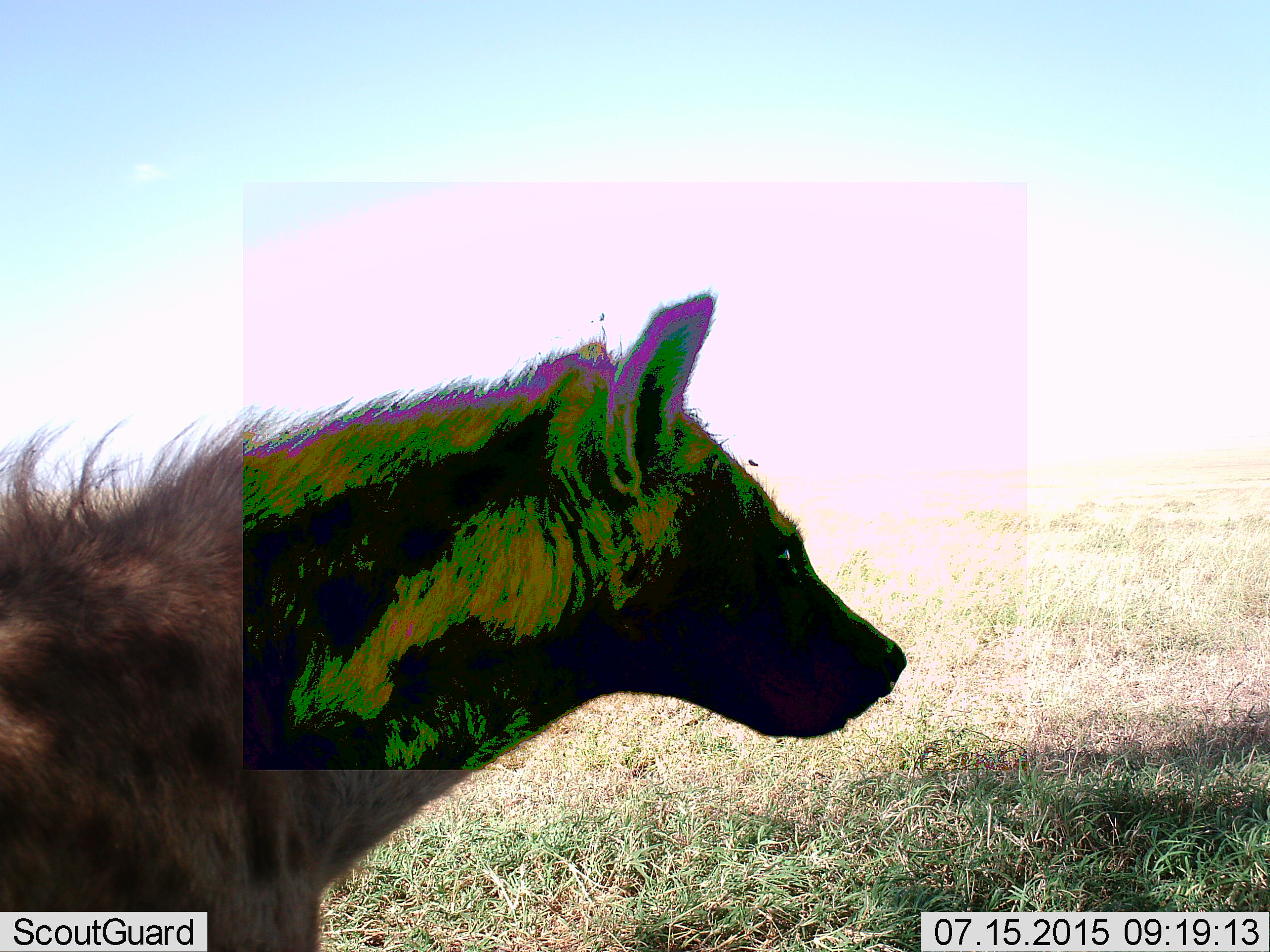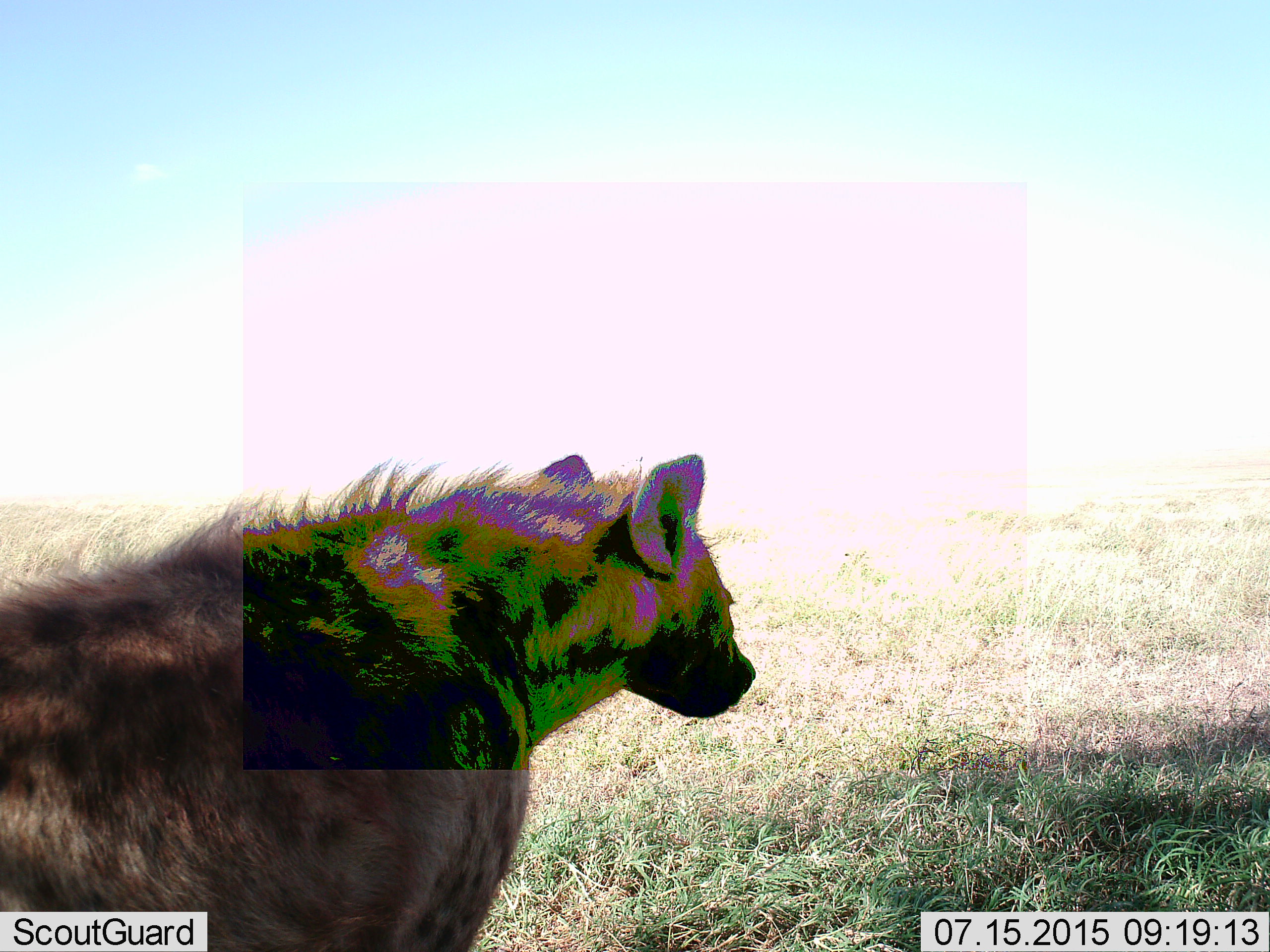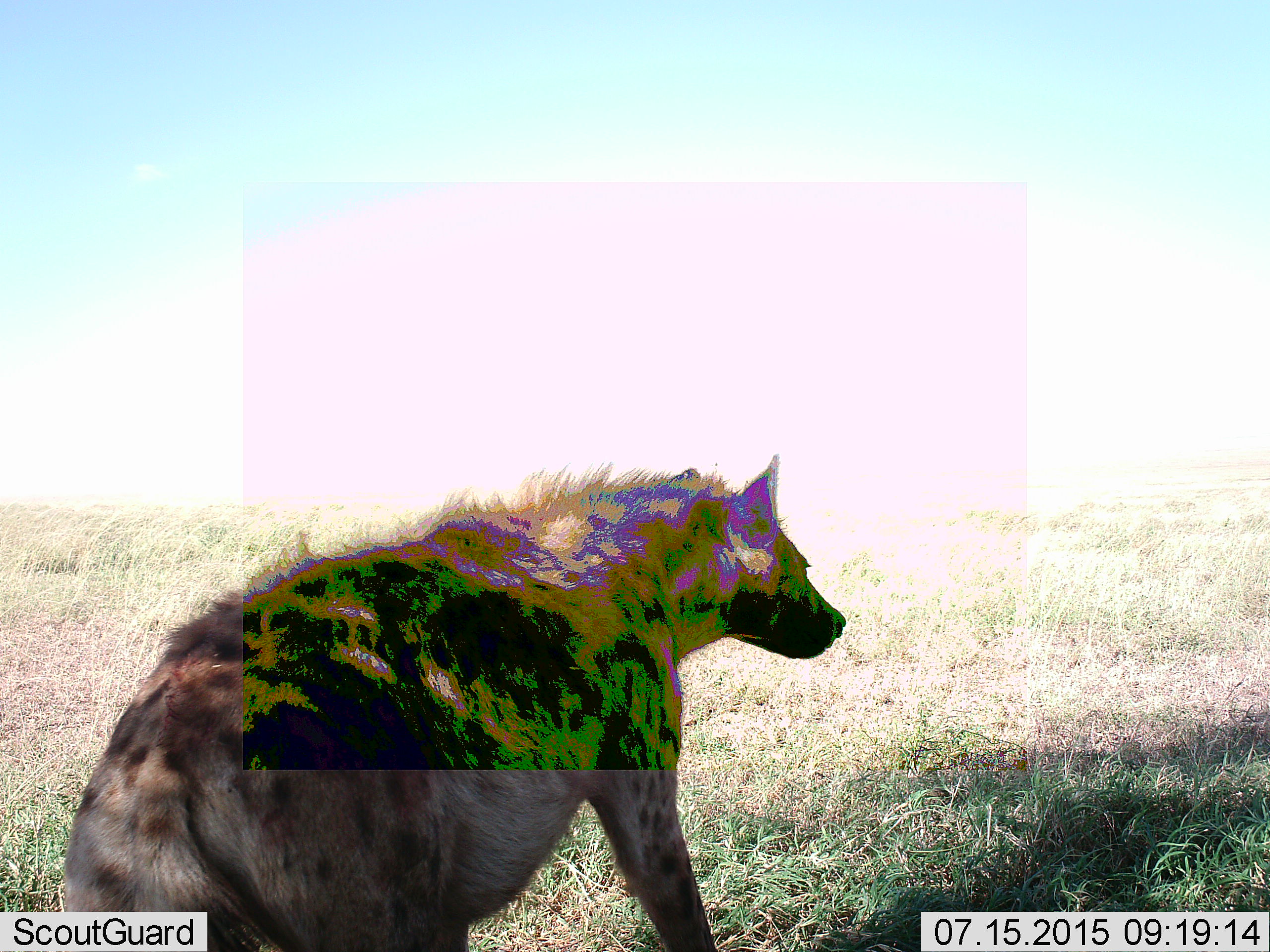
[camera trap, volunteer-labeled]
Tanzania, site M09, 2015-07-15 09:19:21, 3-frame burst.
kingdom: Animalia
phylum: Chordata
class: Mammalia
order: Carnivora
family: Hyaenidae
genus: Crocuta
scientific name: Crocuta crocuta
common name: spotted hyena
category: hyenaspotted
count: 1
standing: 33%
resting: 0%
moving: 89%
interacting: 0%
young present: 0%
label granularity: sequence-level